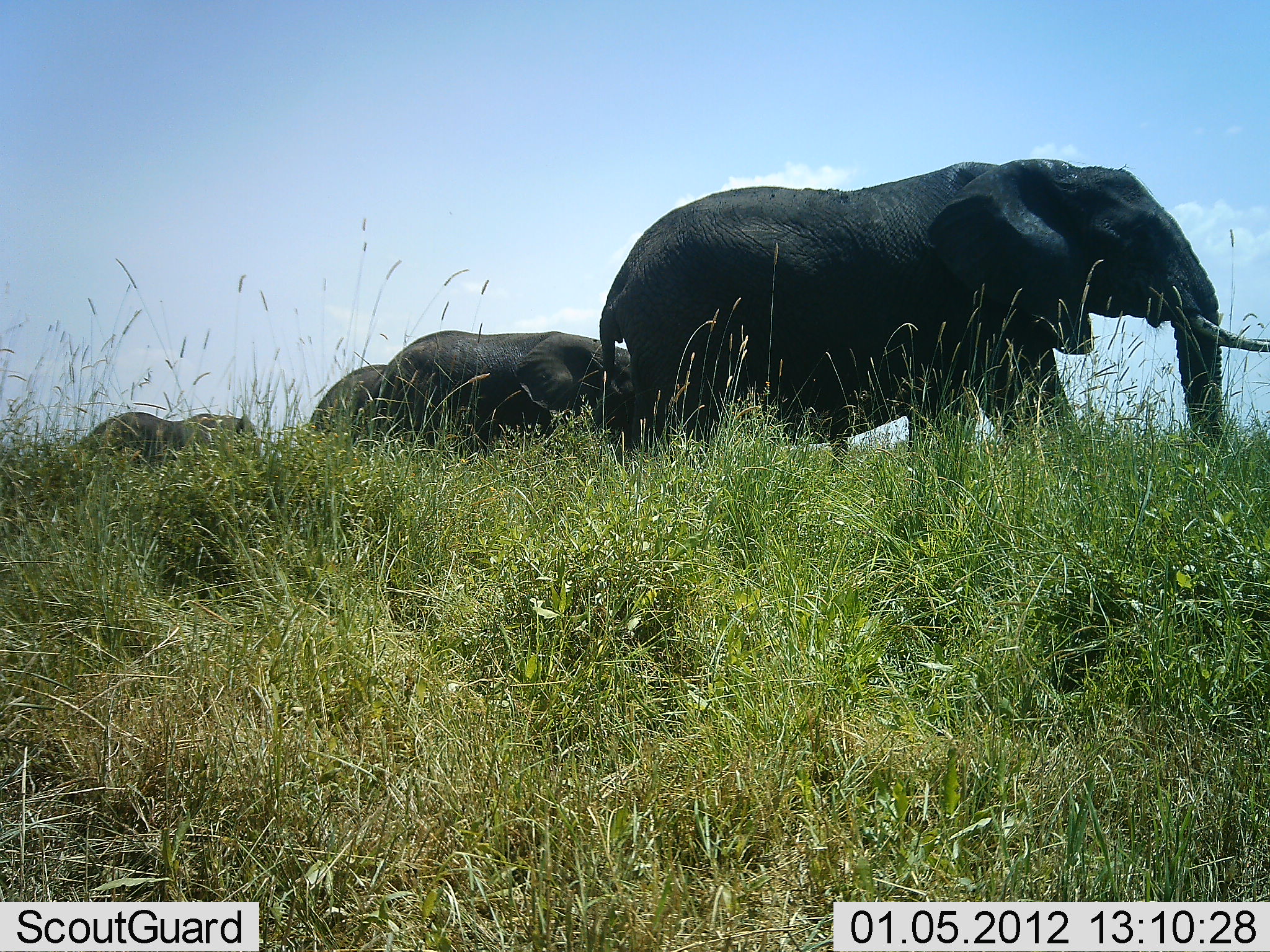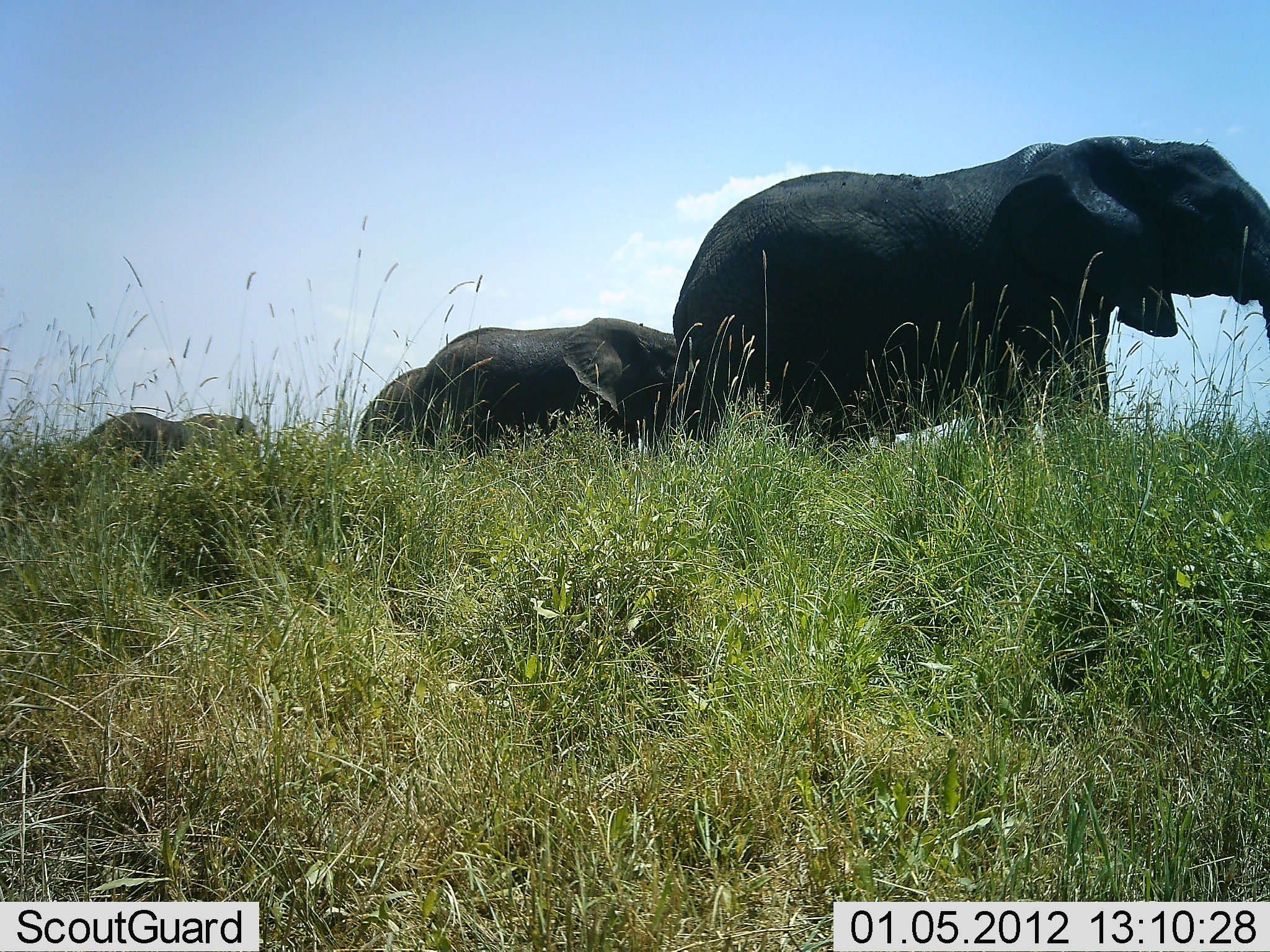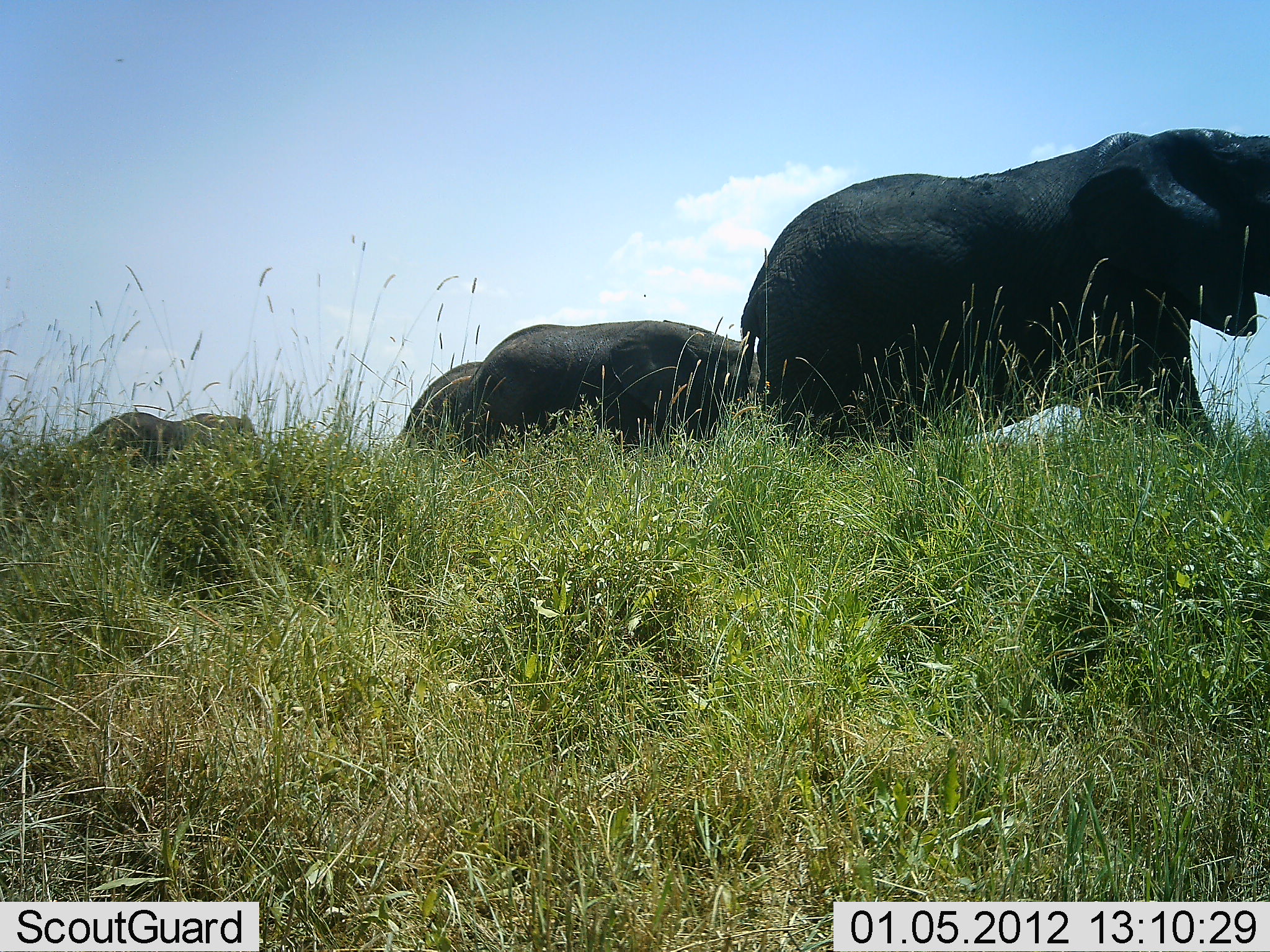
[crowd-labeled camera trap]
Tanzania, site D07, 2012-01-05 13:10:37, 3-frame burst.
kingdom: Animalia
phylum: Chordata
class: Mammalia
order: Proboscidea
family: Elephantidae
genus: Loxodonta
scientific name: Loxodonta africana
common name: african bush elephant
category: elephant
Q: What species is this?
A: Elephant (african bush elephant) (Loxodonta africana).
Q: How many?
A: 4.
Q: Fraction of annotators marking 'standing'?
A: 47%.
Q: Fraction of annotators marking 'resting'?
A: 0%.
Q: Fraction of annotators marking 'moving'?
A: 84%.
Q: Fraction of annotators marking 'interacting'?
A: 0%.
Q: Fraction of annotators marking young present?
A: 11%.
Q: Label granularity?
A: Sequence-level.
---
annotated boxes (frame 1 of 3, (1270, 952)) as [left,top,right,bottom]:
animal: [600,160,1270,489]; [378,328,642,456]; [83,410,262,466]; [310,361,387,438]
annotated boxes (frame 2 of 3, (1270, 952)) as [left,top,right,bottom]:
animal: [670,135,1270,457]; [416,321,686,448]; [79,411,259,468]; [358,364,424,453]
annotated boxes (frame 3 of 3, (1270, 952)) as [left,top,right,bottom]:
animal: [737,128,1270,463]; [453,320,765,447]; [85,407,260,469]; [397,360,485,457]